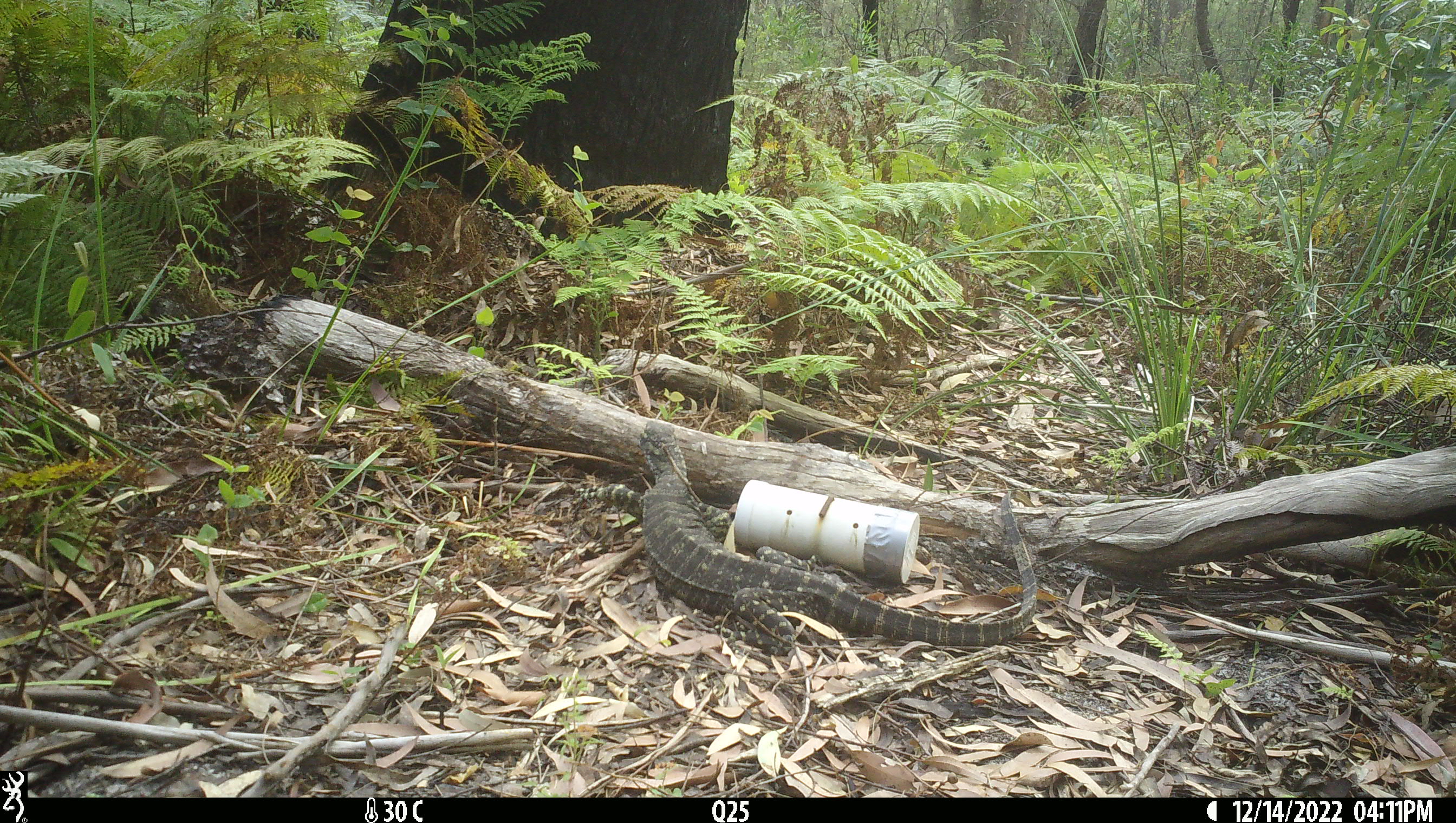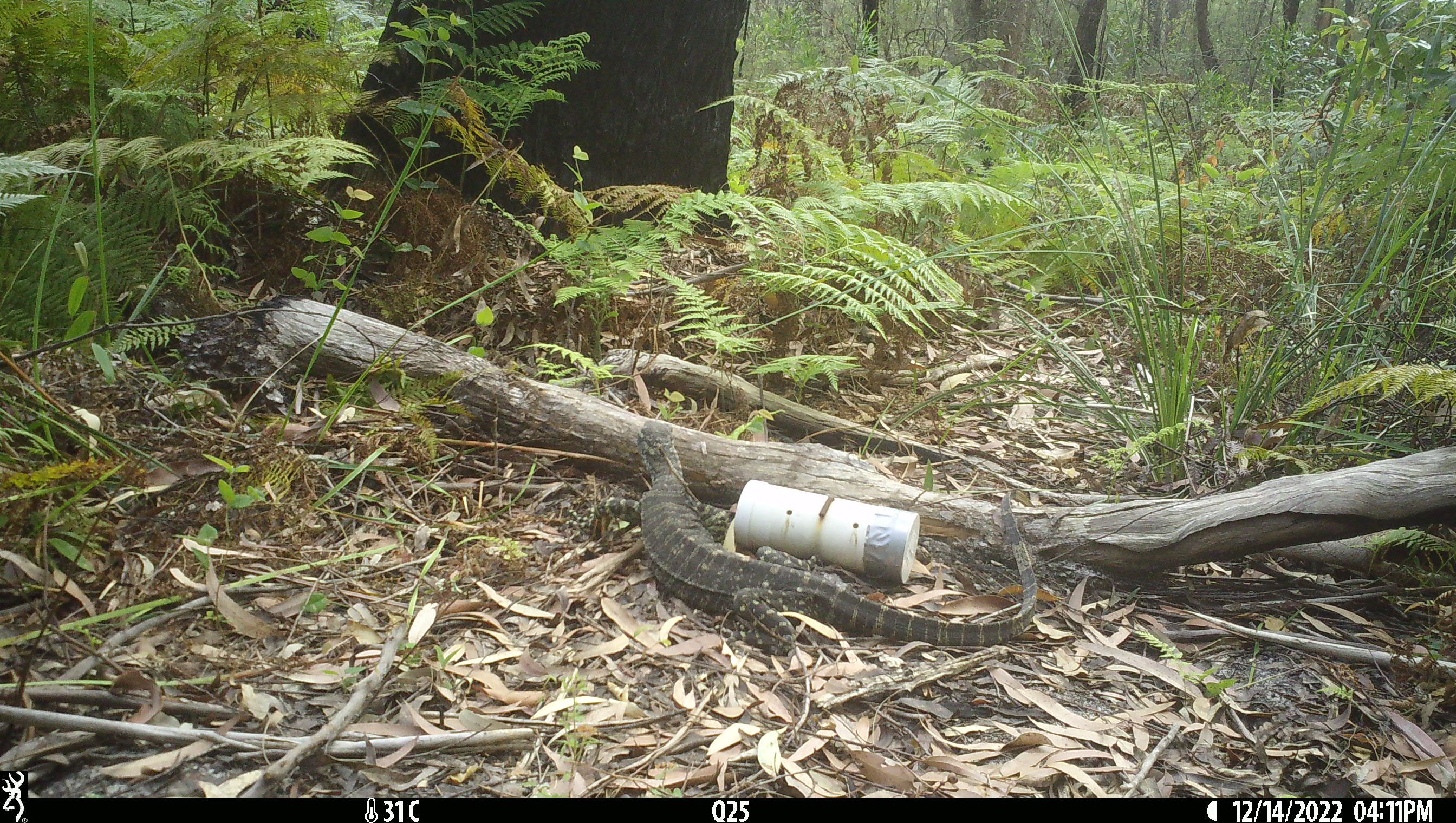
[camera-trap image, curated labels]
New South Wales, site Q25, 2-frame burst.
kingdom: Animalia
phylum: Chordata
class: Reptilia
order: Squamata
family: Varanidae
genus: Varanus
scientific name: Varanus varius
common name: lace monitor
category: goanna